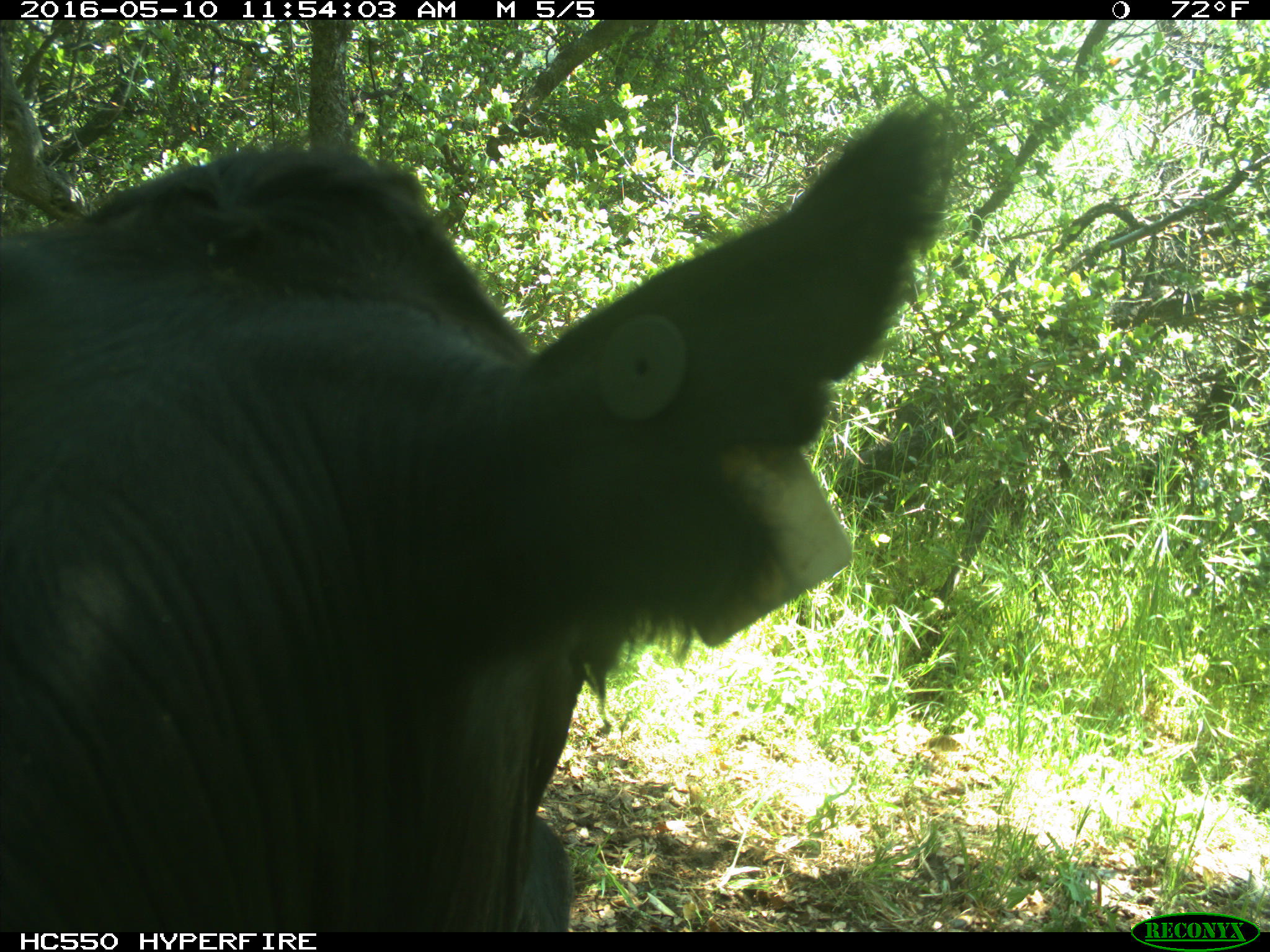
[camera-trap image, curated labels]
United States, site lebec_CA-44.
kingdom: Animalia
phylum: Chordata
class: Mammalia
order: Artiodactyla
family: Bovidae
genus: Bos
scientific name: Bos taurus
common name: domestic cow